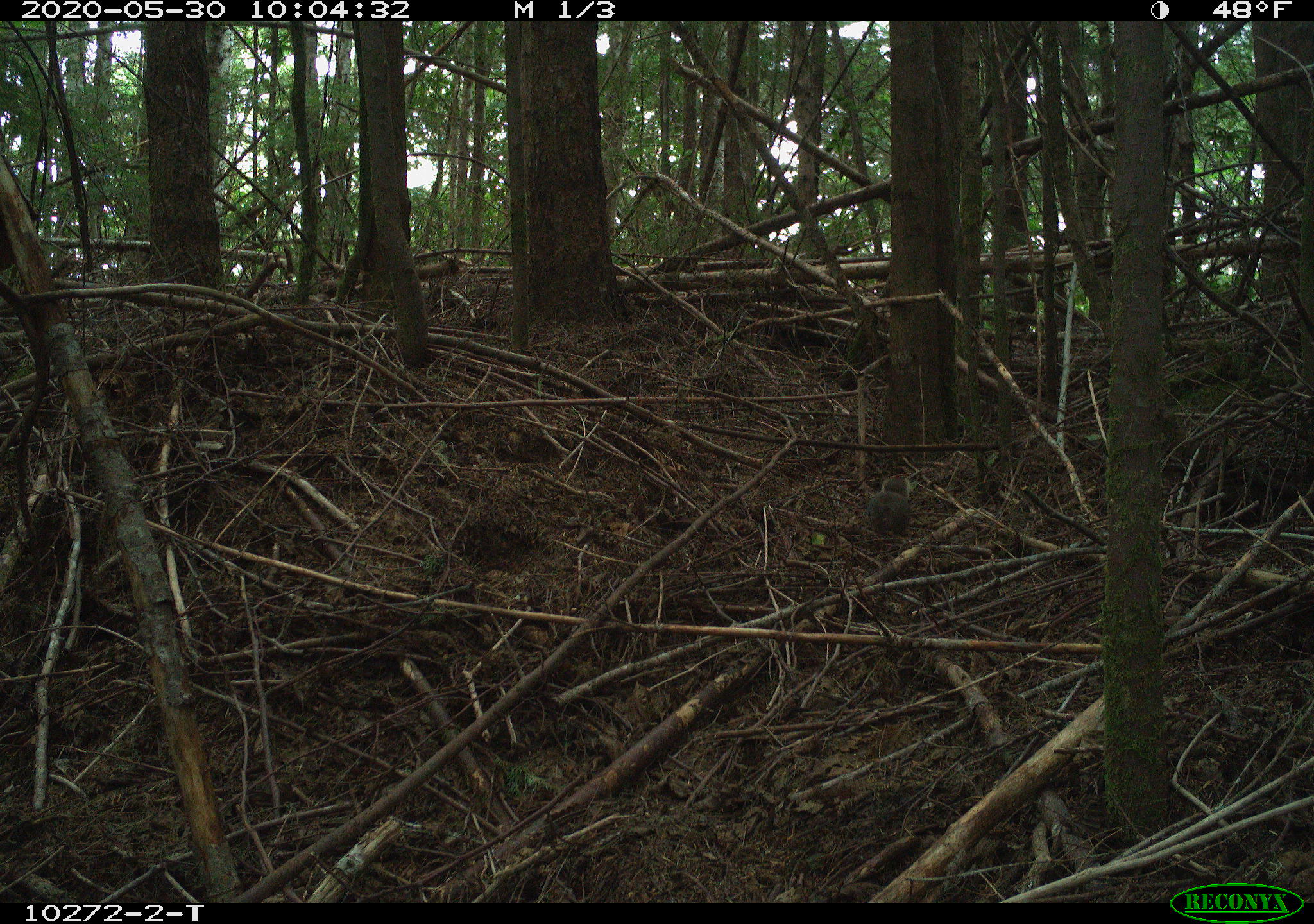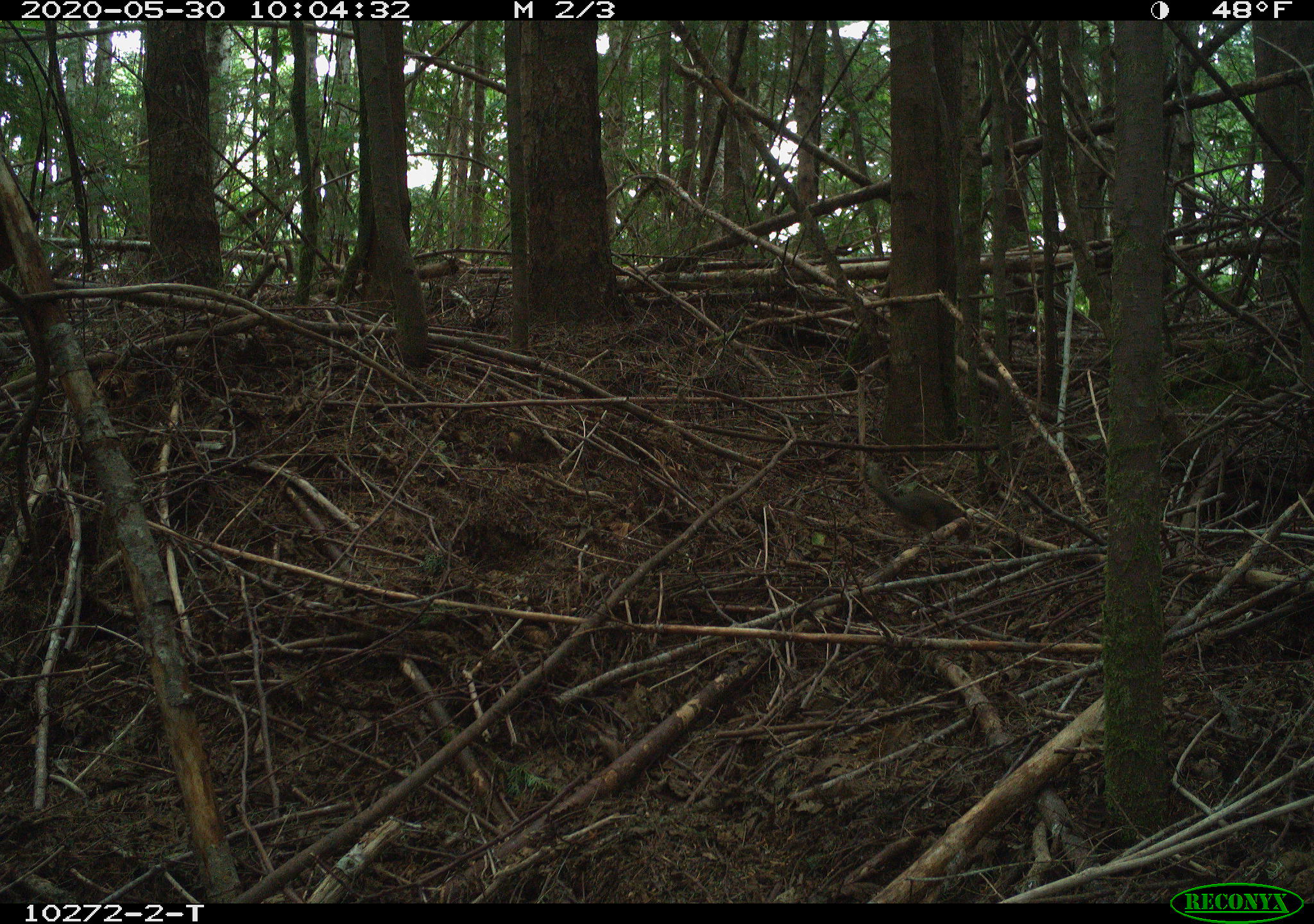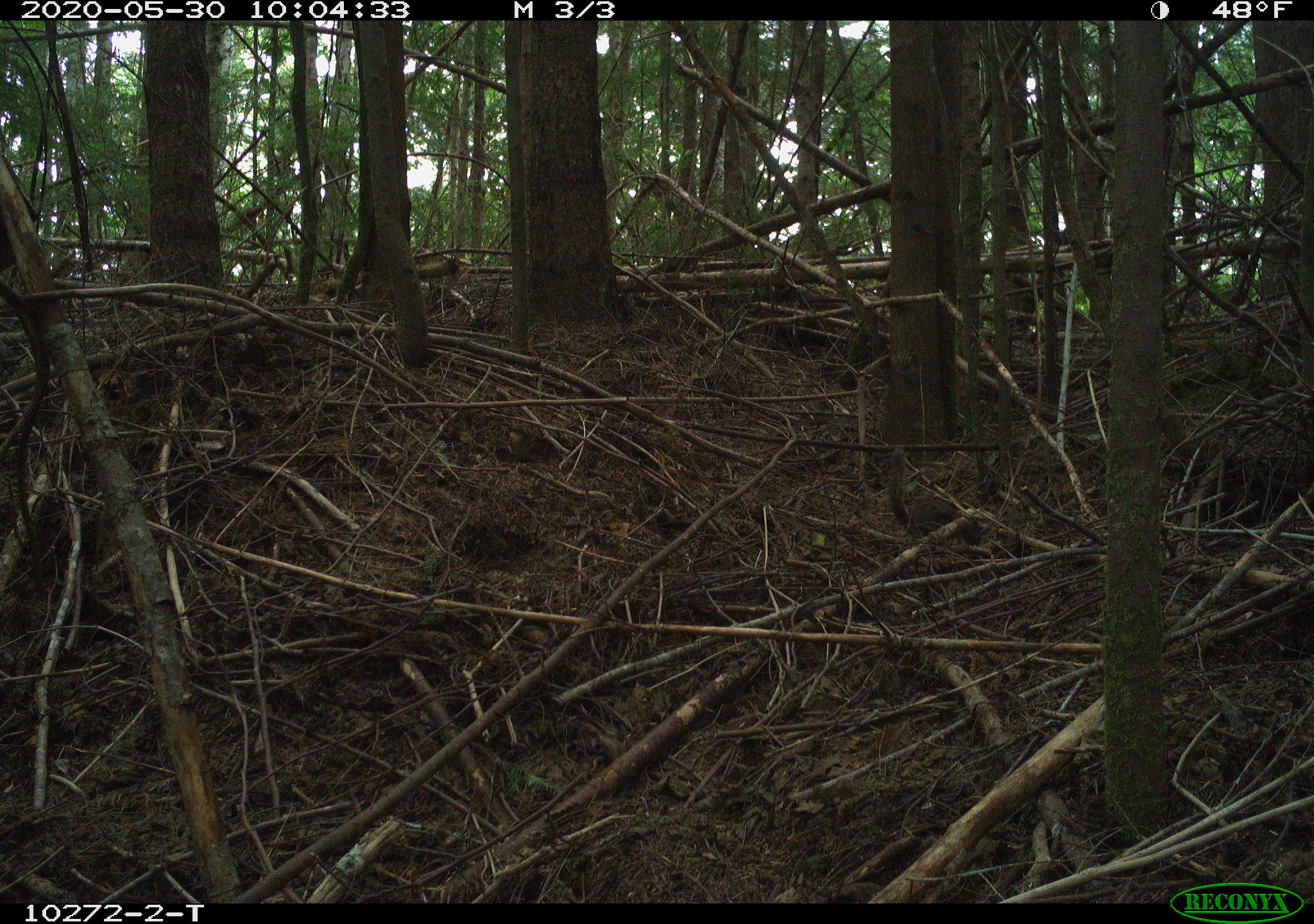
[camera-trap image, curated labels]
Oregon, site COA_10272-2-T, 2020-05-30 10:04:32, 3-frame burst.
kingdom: Animalia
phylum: Chordata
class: Mammalia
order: Rodentia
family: Sciuridae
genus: Tamiasciurus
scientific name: Tamiasciurus douglasii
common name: douglas squirrel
Douglas squirrel (Tamiasciurus douglasii).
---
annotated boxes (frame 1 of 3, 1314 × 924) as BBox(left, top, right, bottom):
douglas squirrel: BBox(866, 470, 914, 540)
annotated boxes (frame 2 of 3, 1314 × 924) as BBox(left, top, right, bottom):
douglas squirrel: BBox(863, 458, 966, 532)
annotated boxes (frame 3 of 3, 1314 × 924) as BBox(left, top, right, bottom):
douglas squirrel: BBox(878, 446, 981, 546)